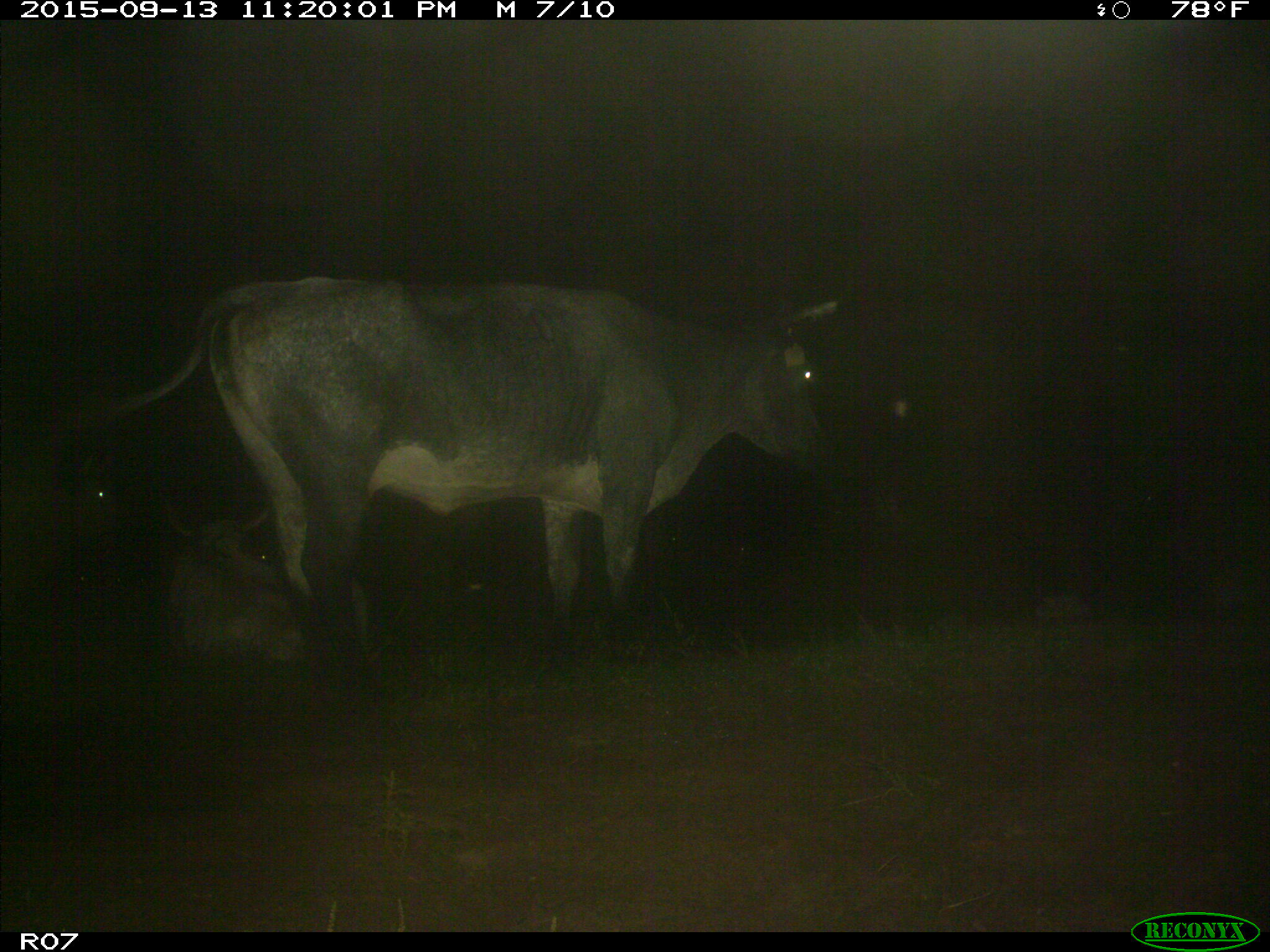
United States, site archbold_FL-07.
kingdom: Animalia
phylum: Chordata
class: Mammalia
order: Artiodactyla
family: Bovidae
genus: Bos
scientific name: Bos taurus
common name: domestic cow